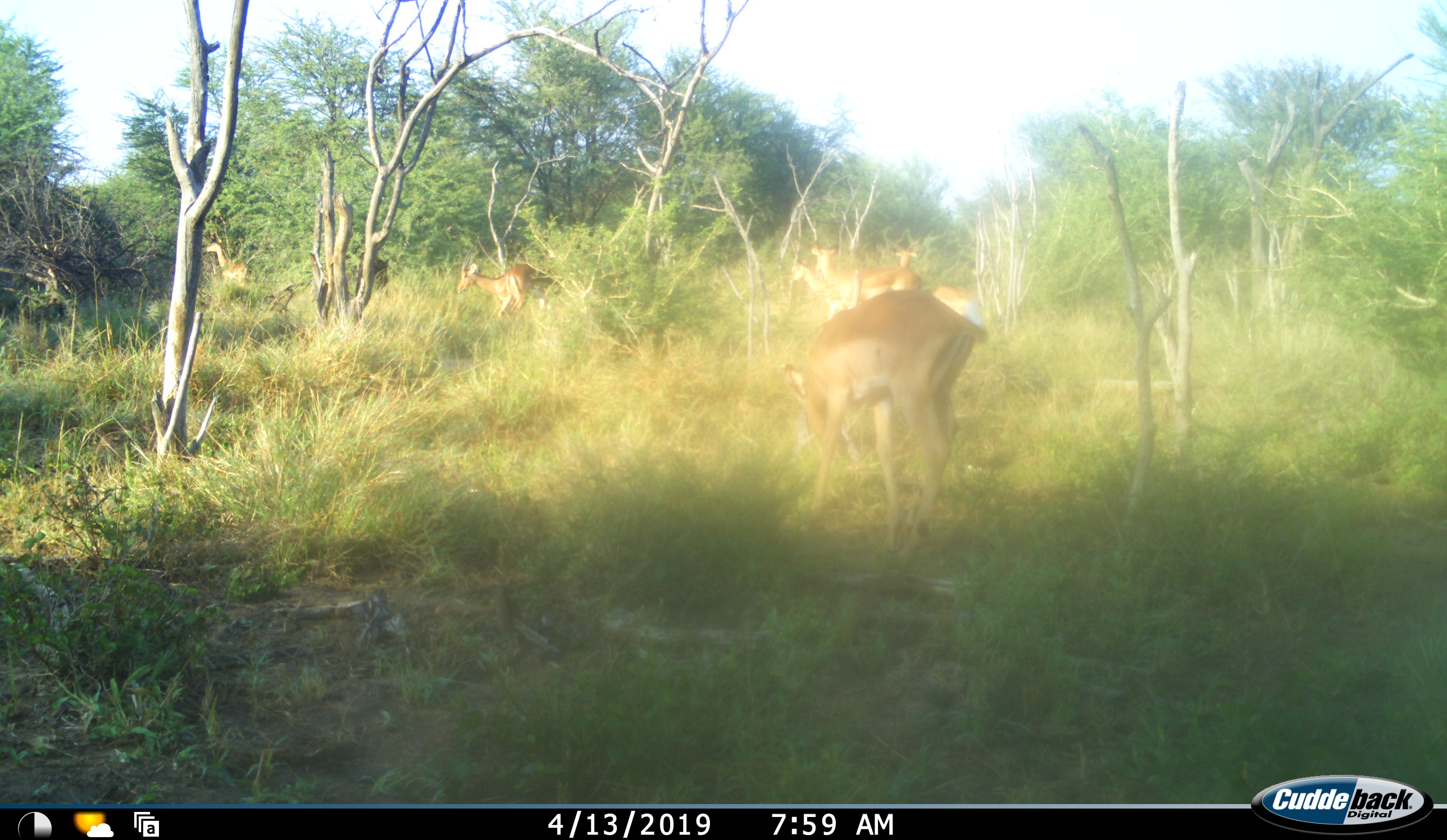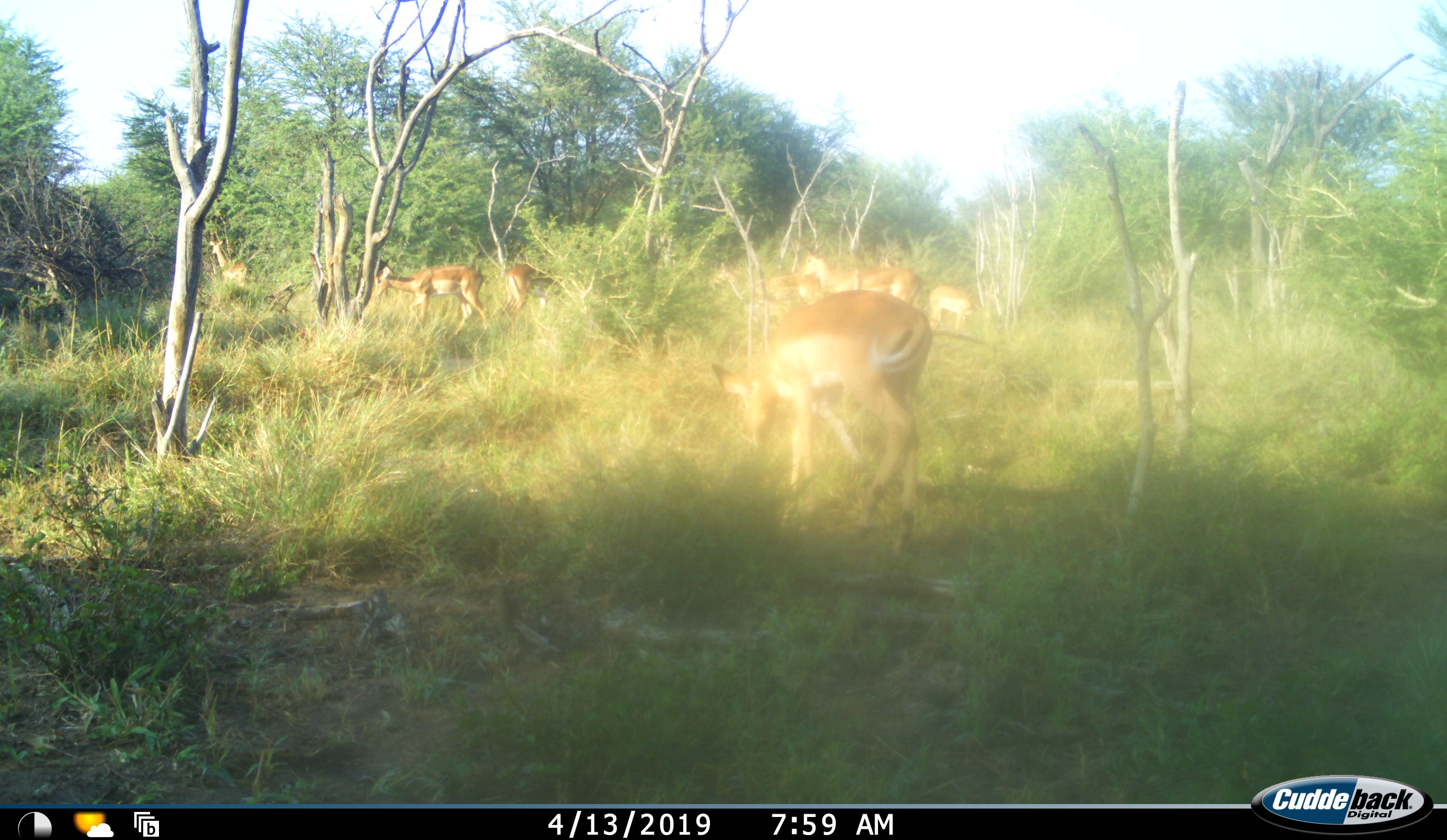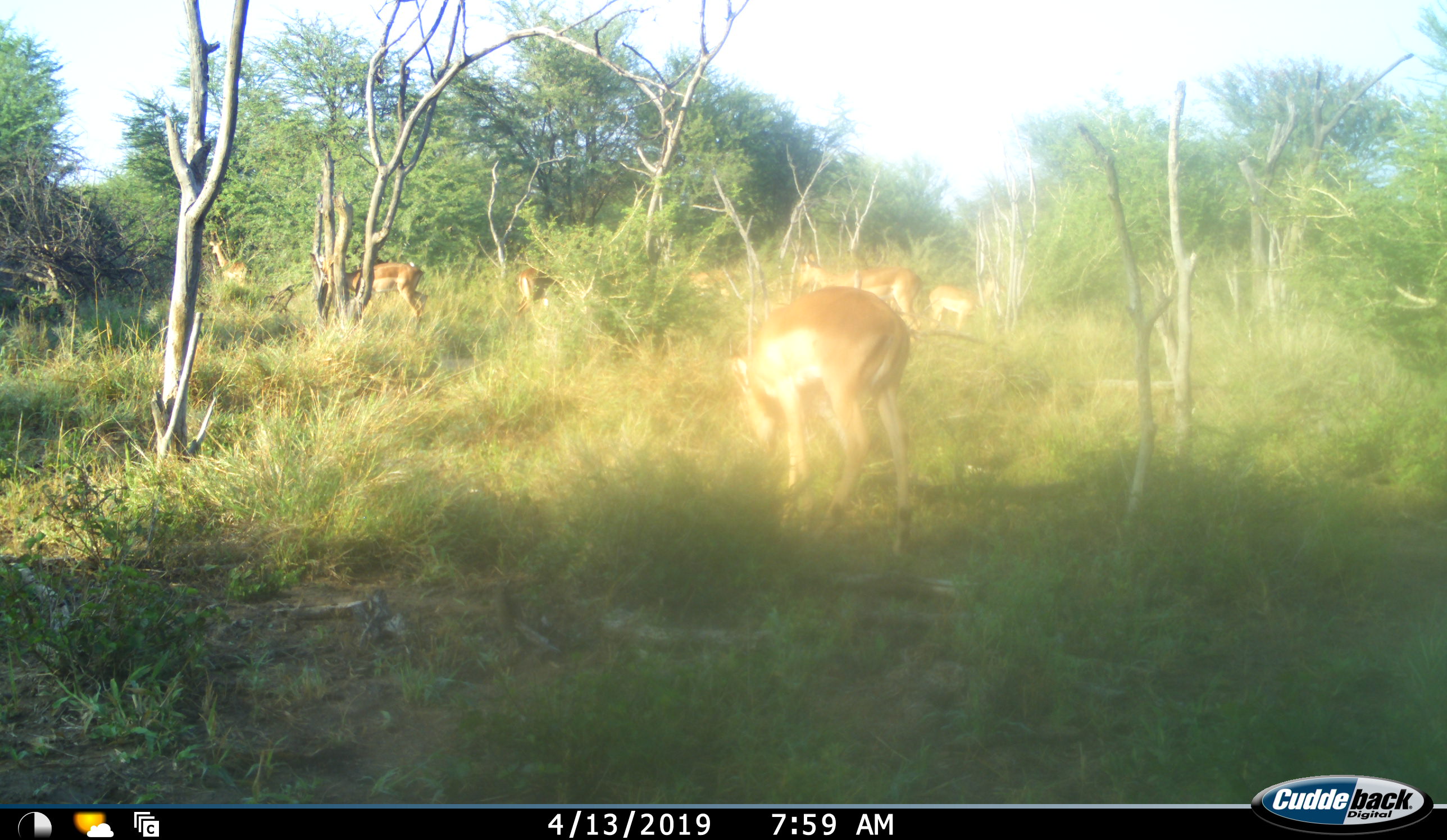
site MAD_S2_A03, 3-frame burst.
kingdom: Animalia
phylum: Chordata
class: Mammalia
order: Artiodactyla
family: Bovidae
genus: Aepyceros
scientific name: Aepyceros melampus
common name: impala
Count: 8.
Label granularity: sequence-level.